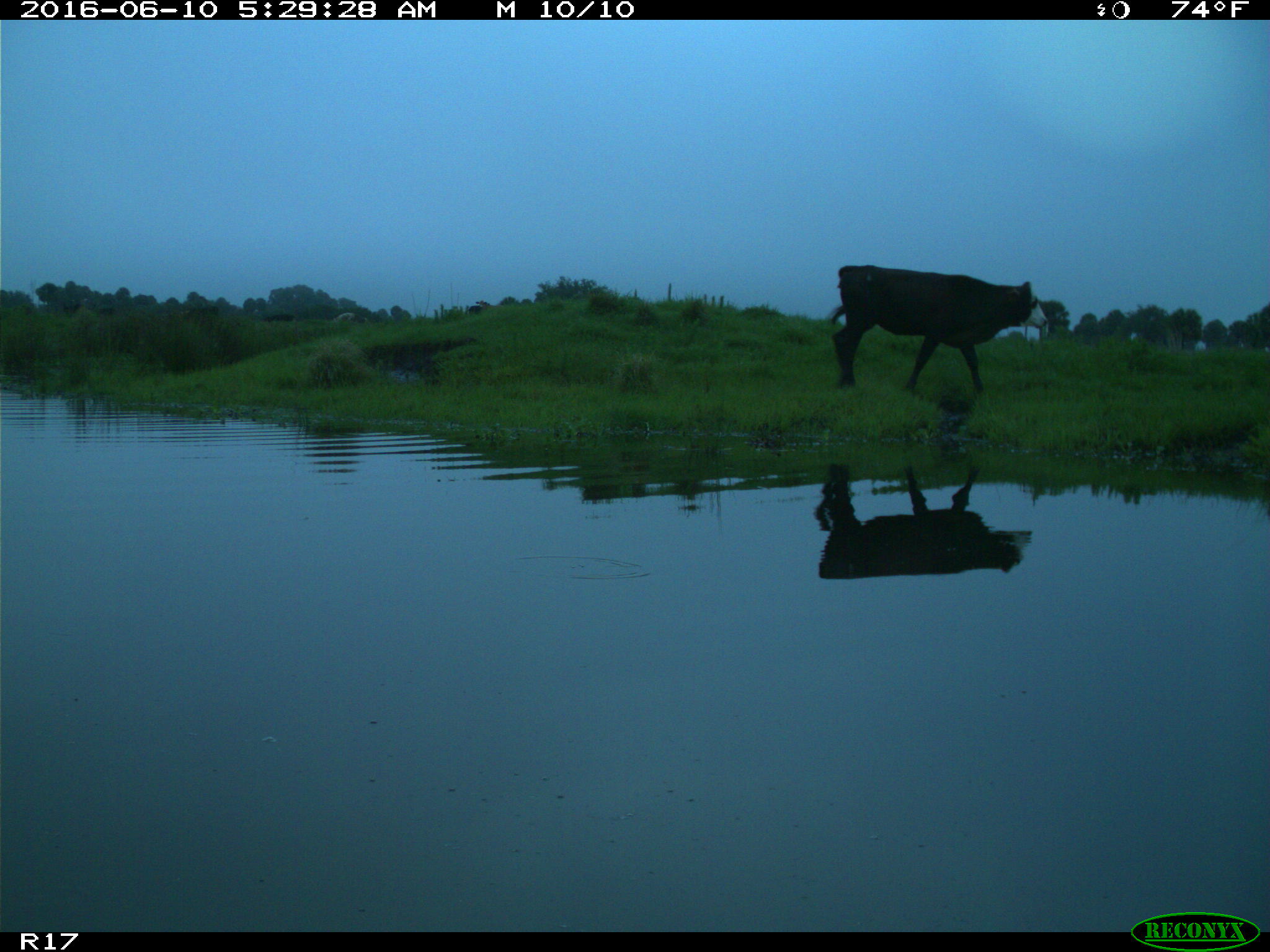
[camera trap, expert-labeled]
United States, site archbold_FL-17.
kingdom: Animalia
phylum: Chordata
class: Mammalia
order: Artiodactyla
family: Bovidae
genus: Bos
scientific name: Bos taurus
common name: domestic cow